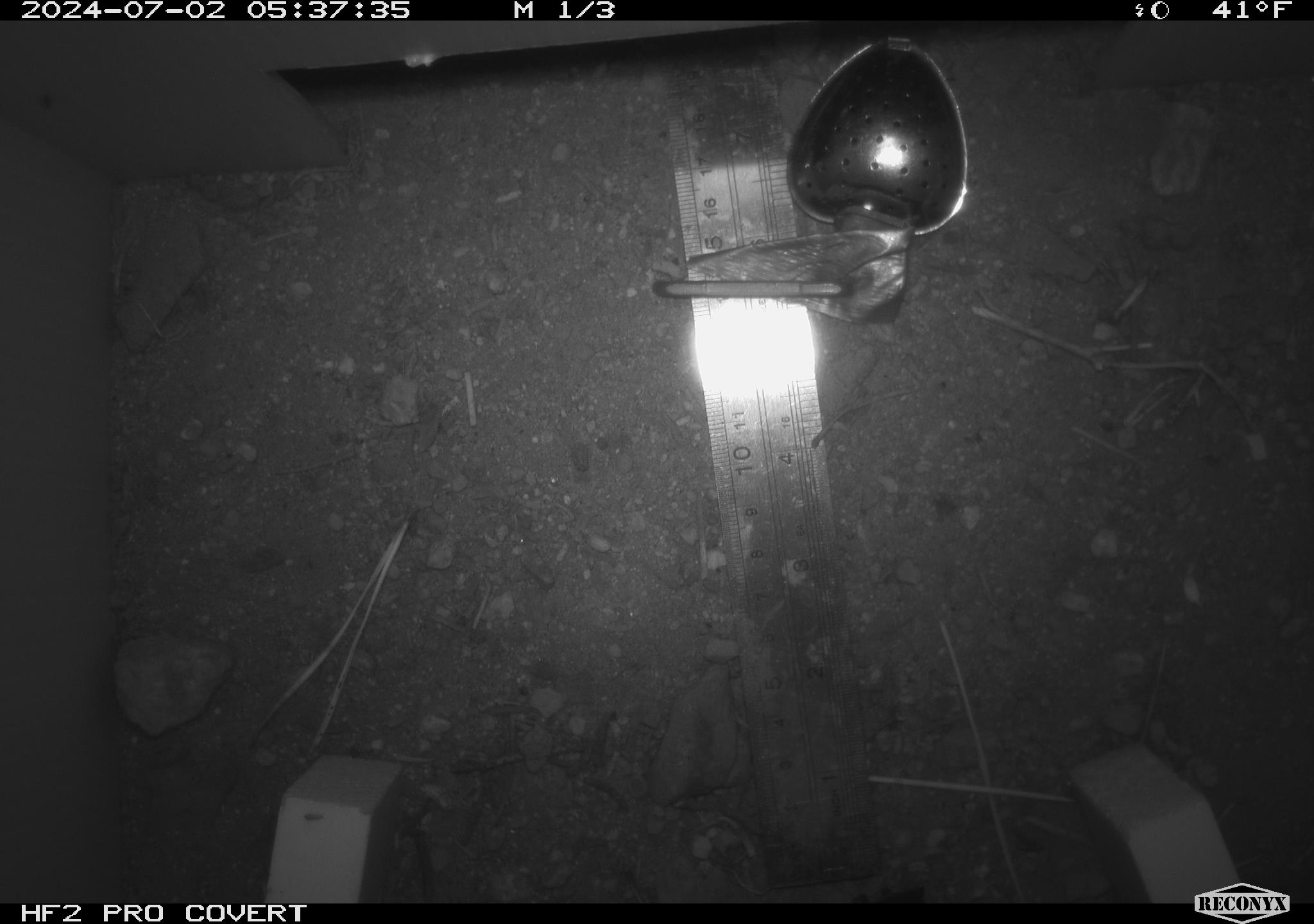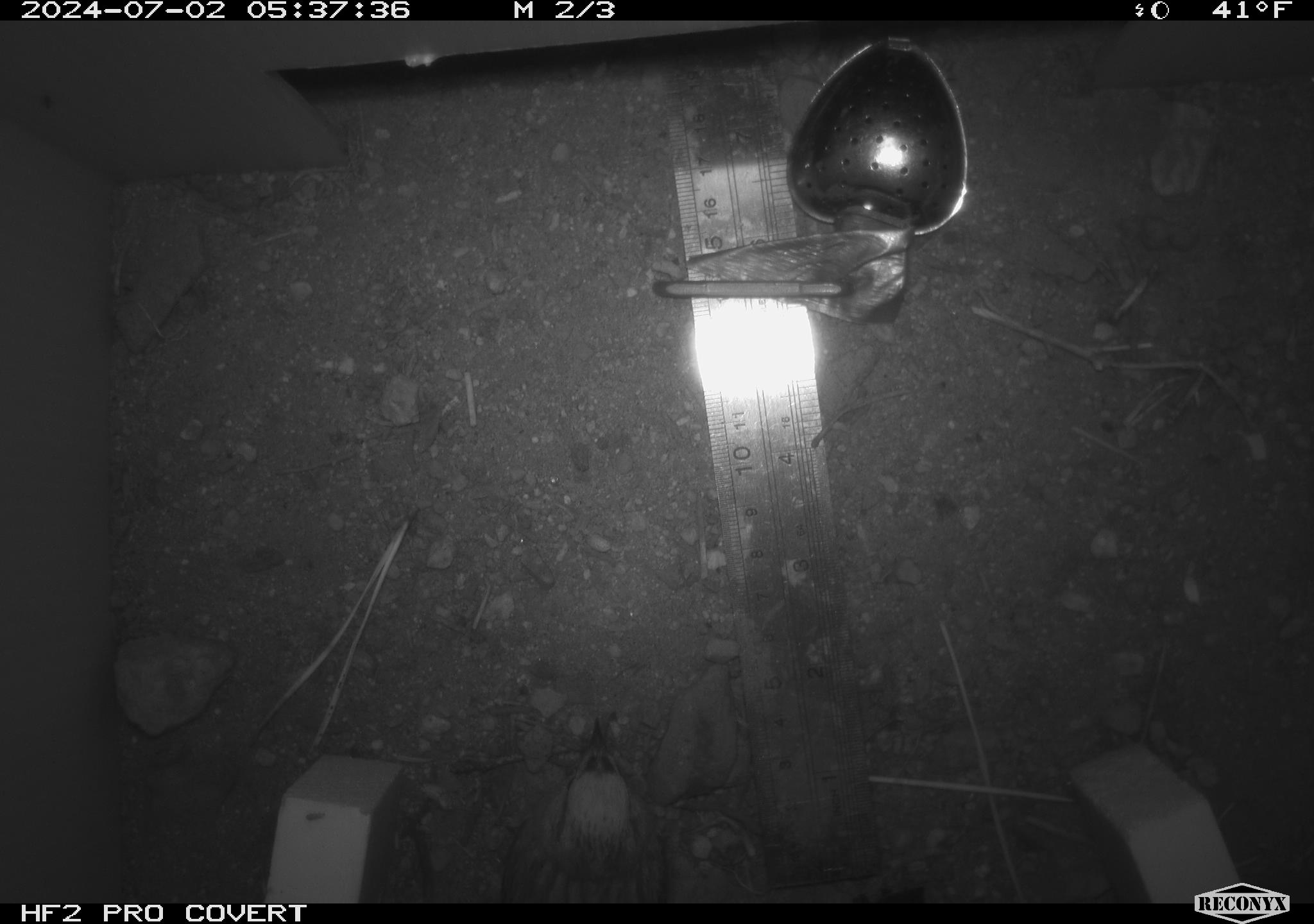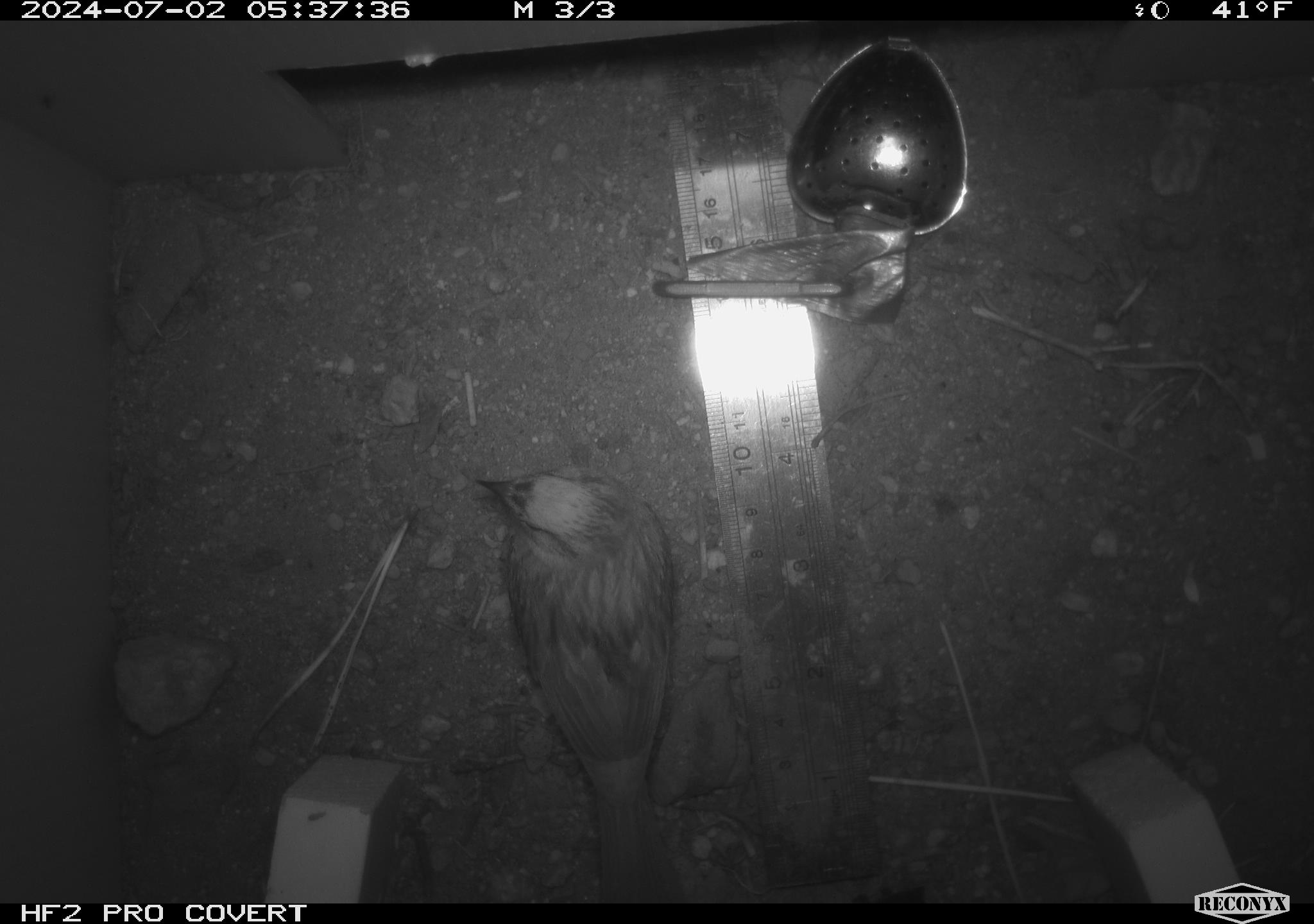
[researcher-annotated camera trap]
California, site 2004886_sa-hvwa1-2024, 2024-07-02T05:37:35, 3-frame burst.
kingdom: Animalia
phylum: Chordata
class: Aves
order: Passeriformes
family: Passerellidae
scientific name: Passerellidae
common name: new world sparrows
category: passerellidae family